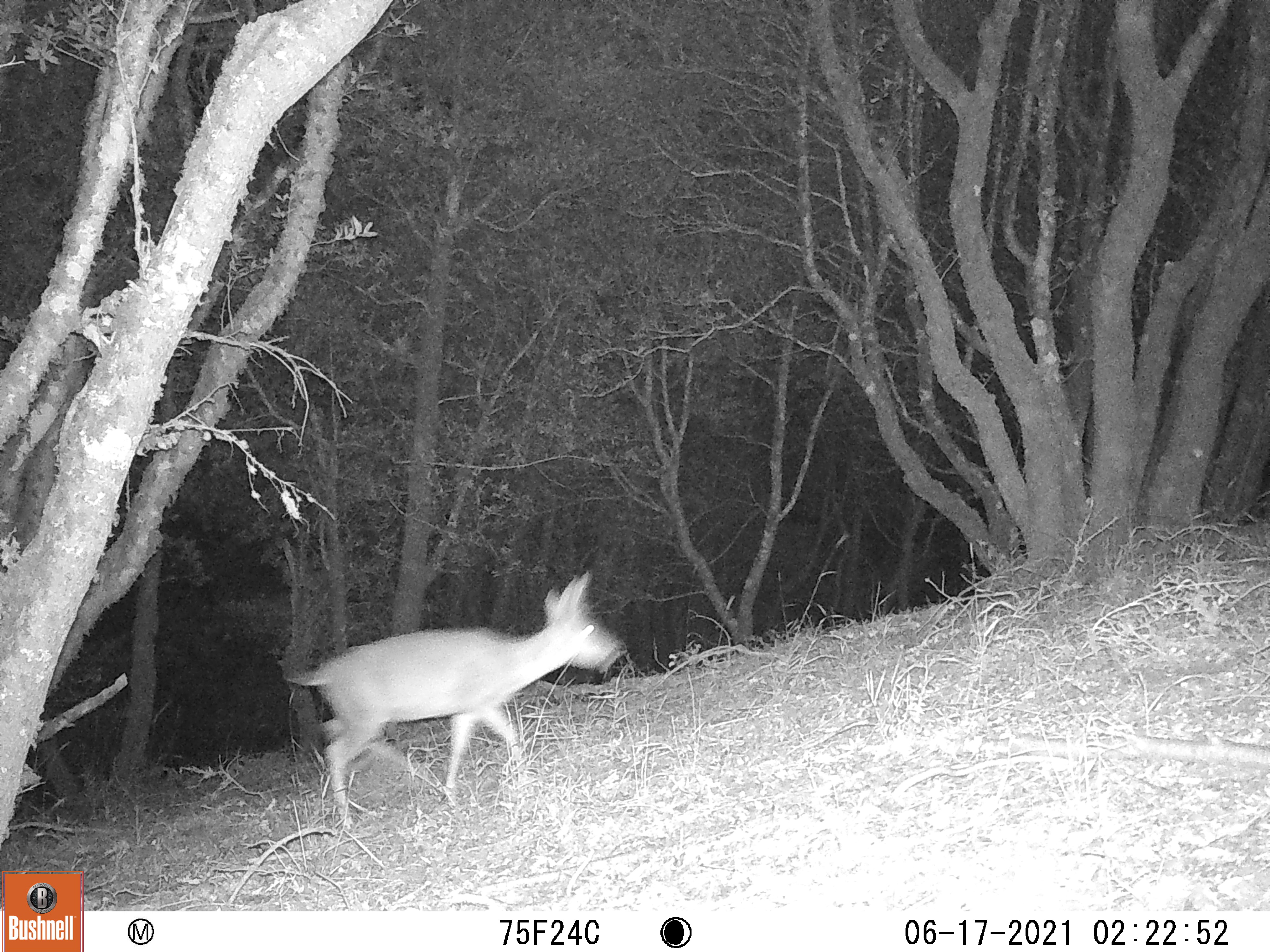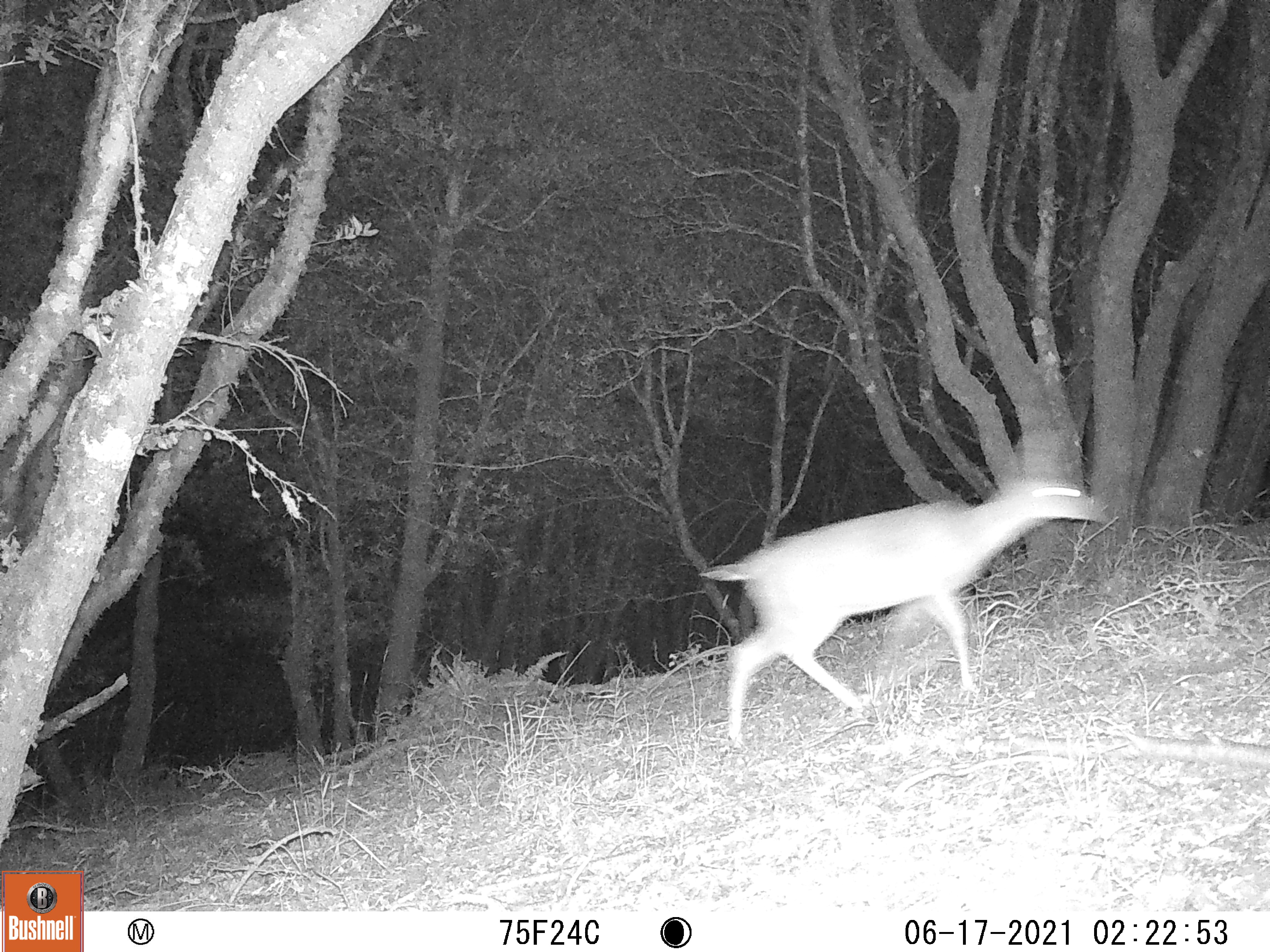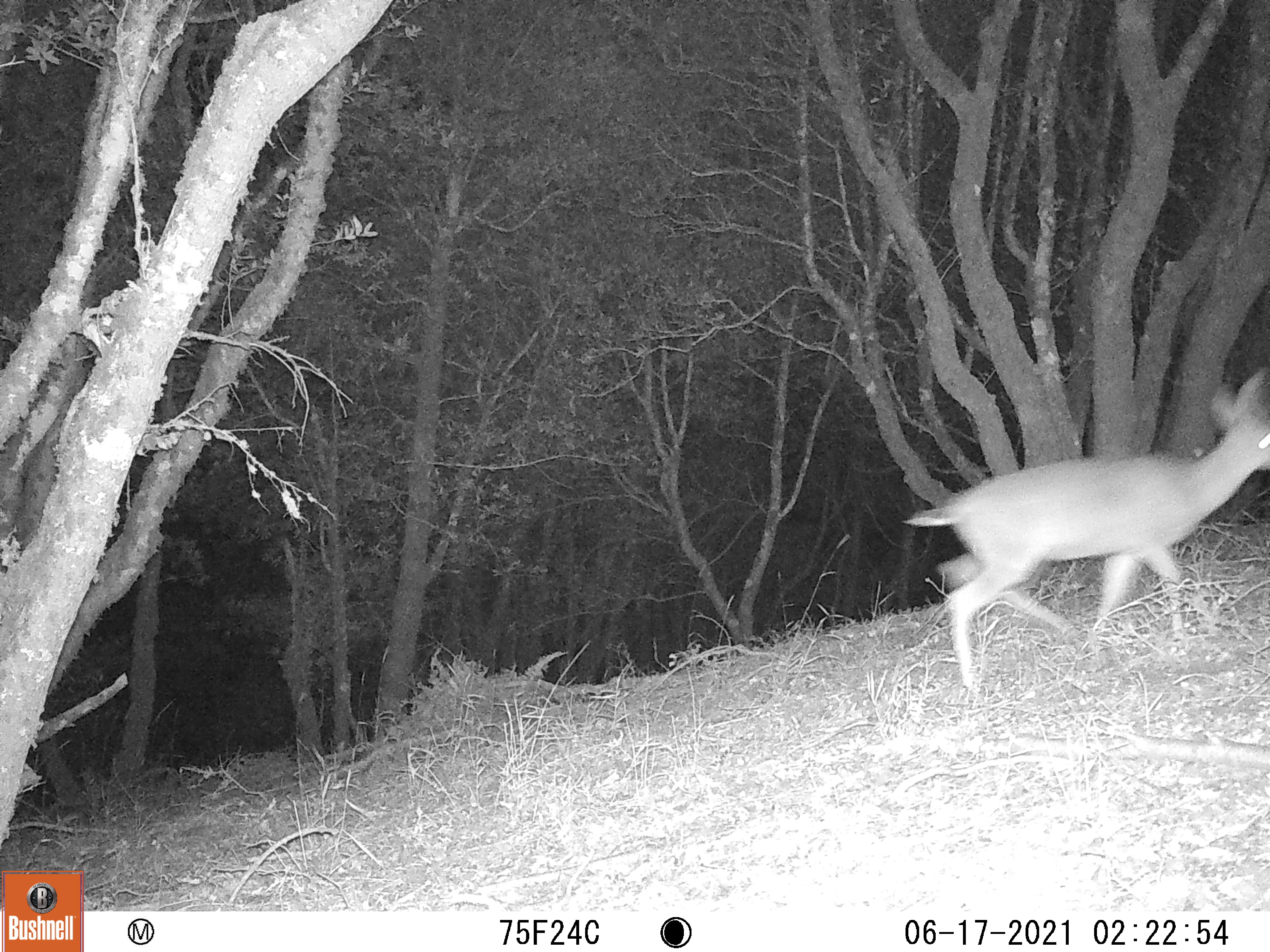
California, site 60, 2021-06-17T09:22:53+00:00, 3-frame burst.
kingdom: Animalia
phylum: Chordata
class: Mammalia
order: Artiodactyla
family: Cervidae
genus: Odocoileus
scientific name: Odocoileus hemionus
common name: mule deer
Mule deer (Odocoileus hemionus).